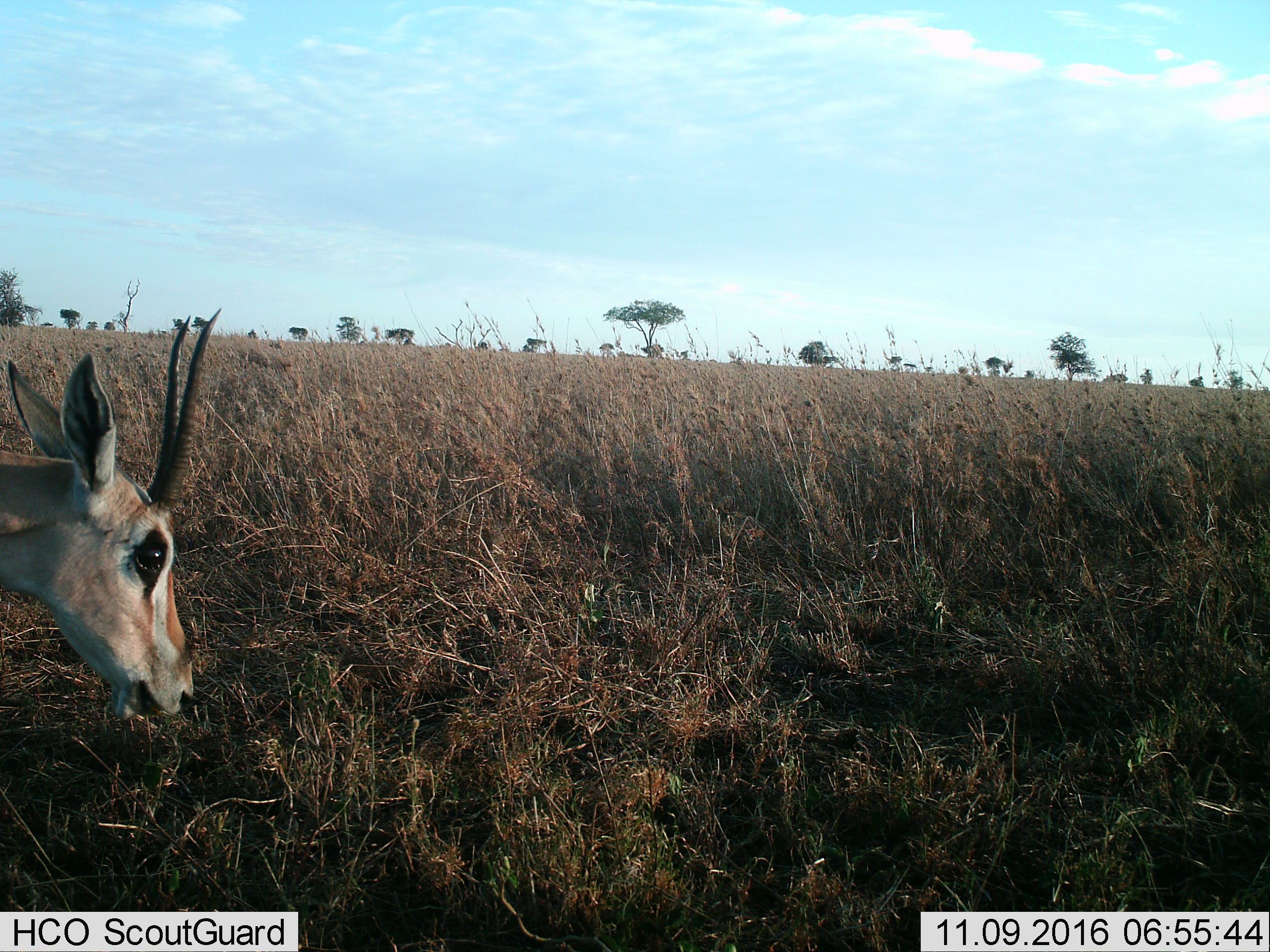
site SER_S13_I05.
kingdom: Animalia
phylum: Chordata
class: Mammalia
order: Artiodactyla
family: Bovidae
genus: Eudorcas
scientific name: Eudorcas thomsonii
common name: thomson's gazelle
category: gazellethomsons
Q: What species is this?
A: Gazellethomsons (thomson's gazelle) (Eudorcas thomsonii).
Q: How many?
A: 1.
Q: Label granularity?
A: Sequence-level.